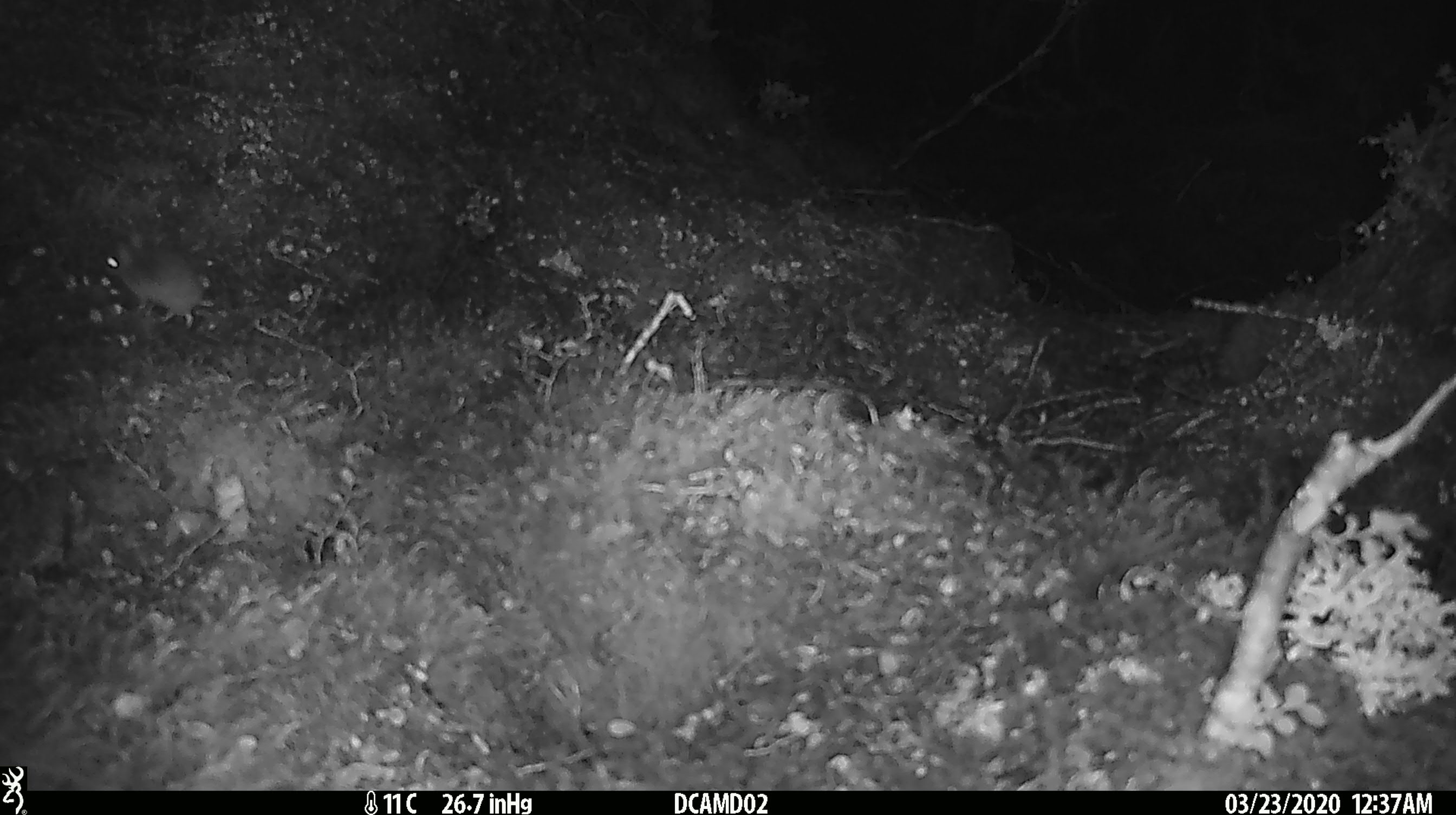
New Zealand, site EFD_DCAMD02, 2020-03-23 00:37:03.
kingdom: Animalia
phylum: Chordata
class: Mammalia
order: Rodentia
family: Muridae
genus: Mus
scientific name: Mus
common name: mouse